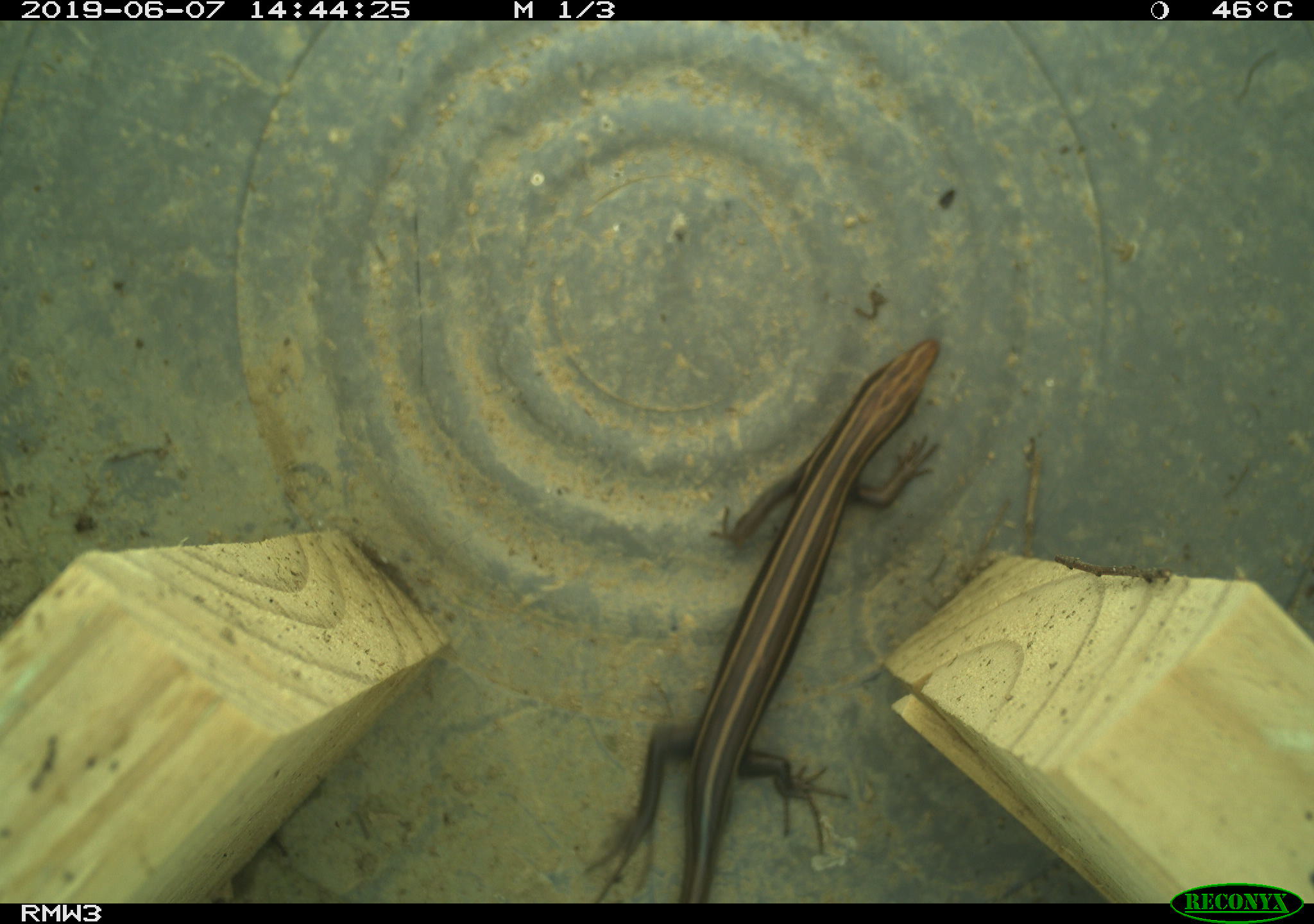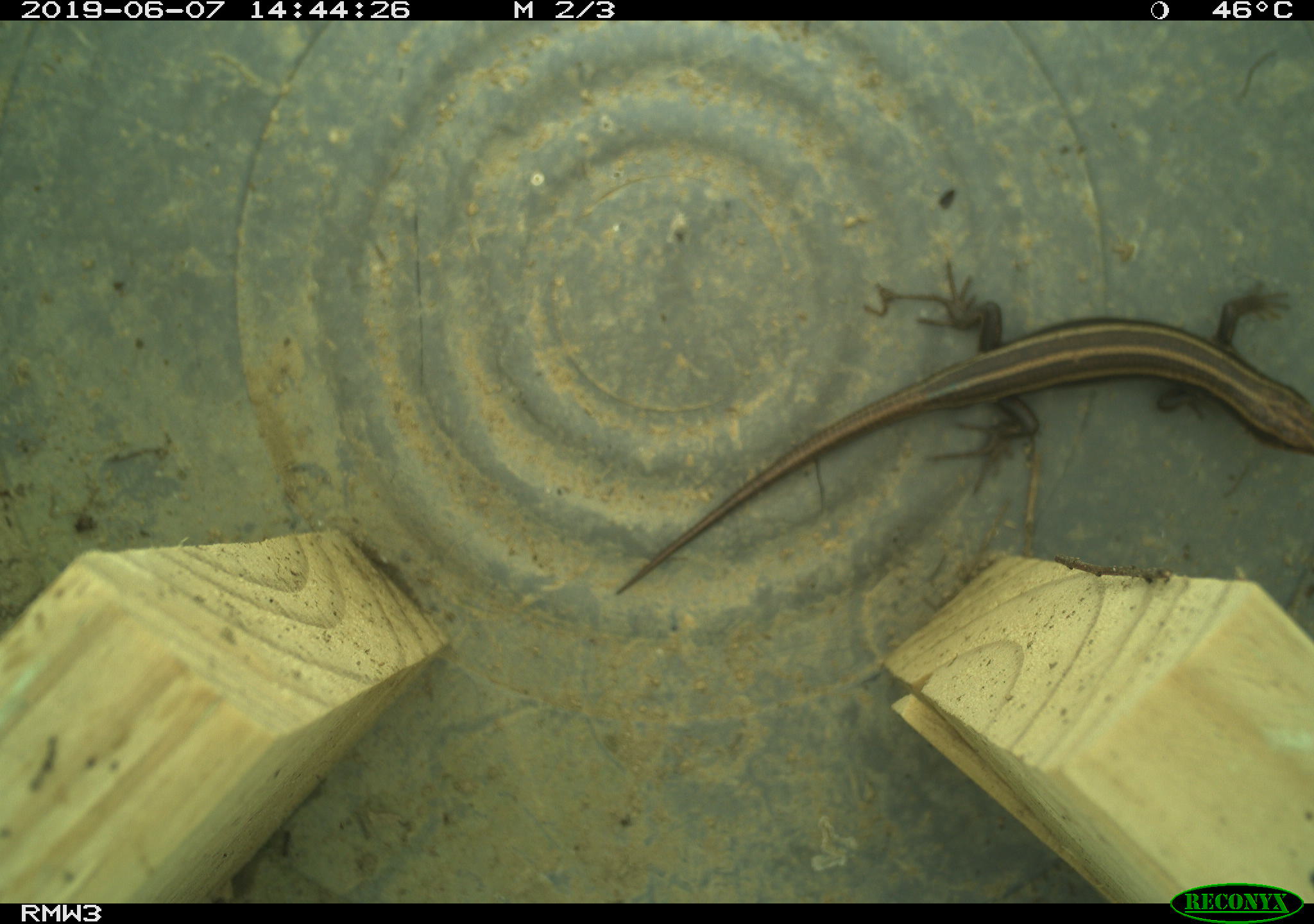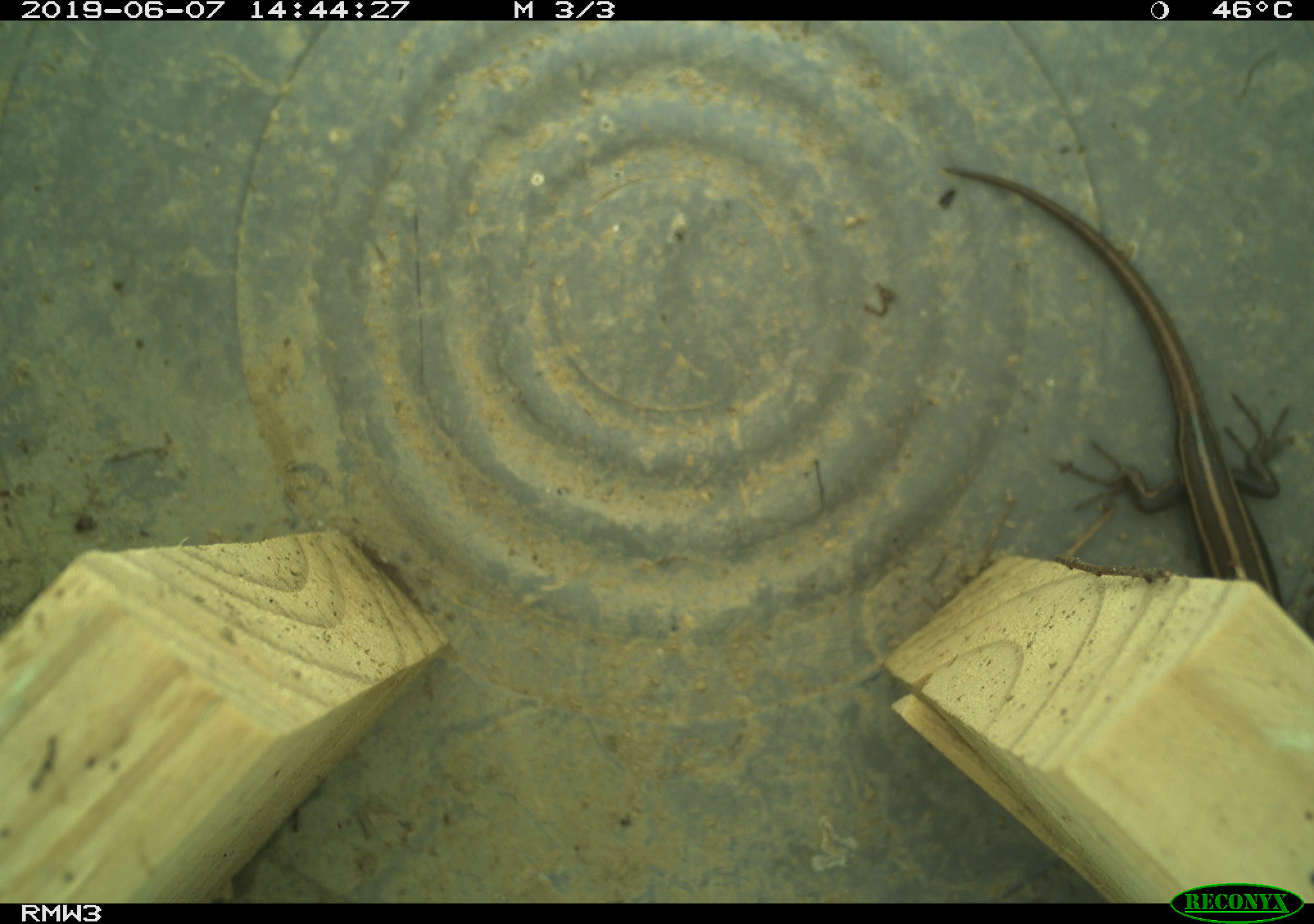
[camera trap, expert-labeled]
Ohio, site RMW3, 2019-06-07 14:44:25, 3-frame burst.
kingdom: Animalia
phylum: Chordata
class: Reptilia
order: Squamata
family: Scincidae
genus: Plestiodon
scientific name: Plestiodon fasciatus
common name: common five-lined skink